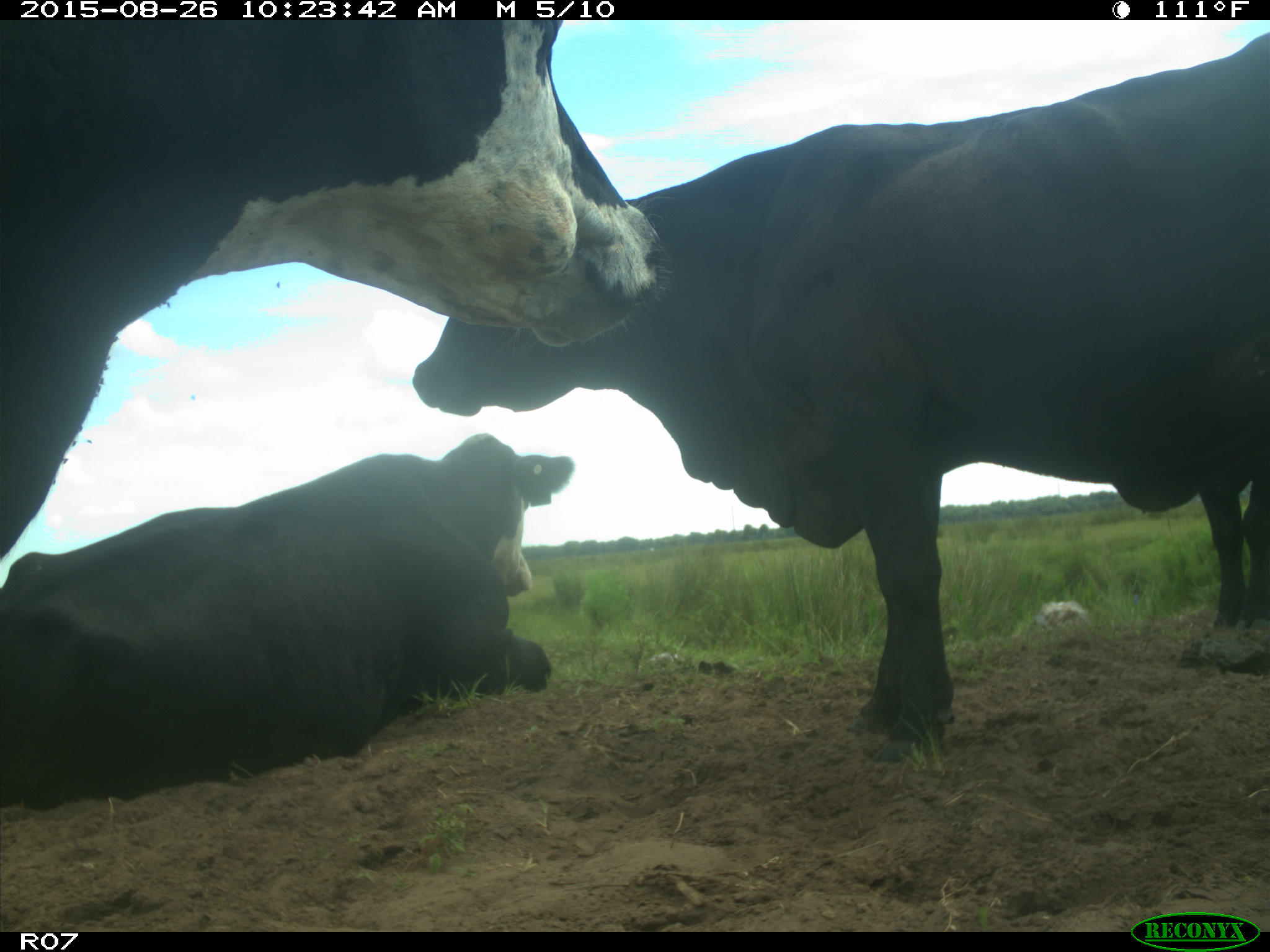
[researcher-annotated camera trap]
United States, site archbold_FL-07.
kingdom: Animalia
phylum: Chordata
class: Mammalia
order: Artiodactyla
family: Bovidae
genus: Bos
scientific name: Bos taurus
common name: domestic cow